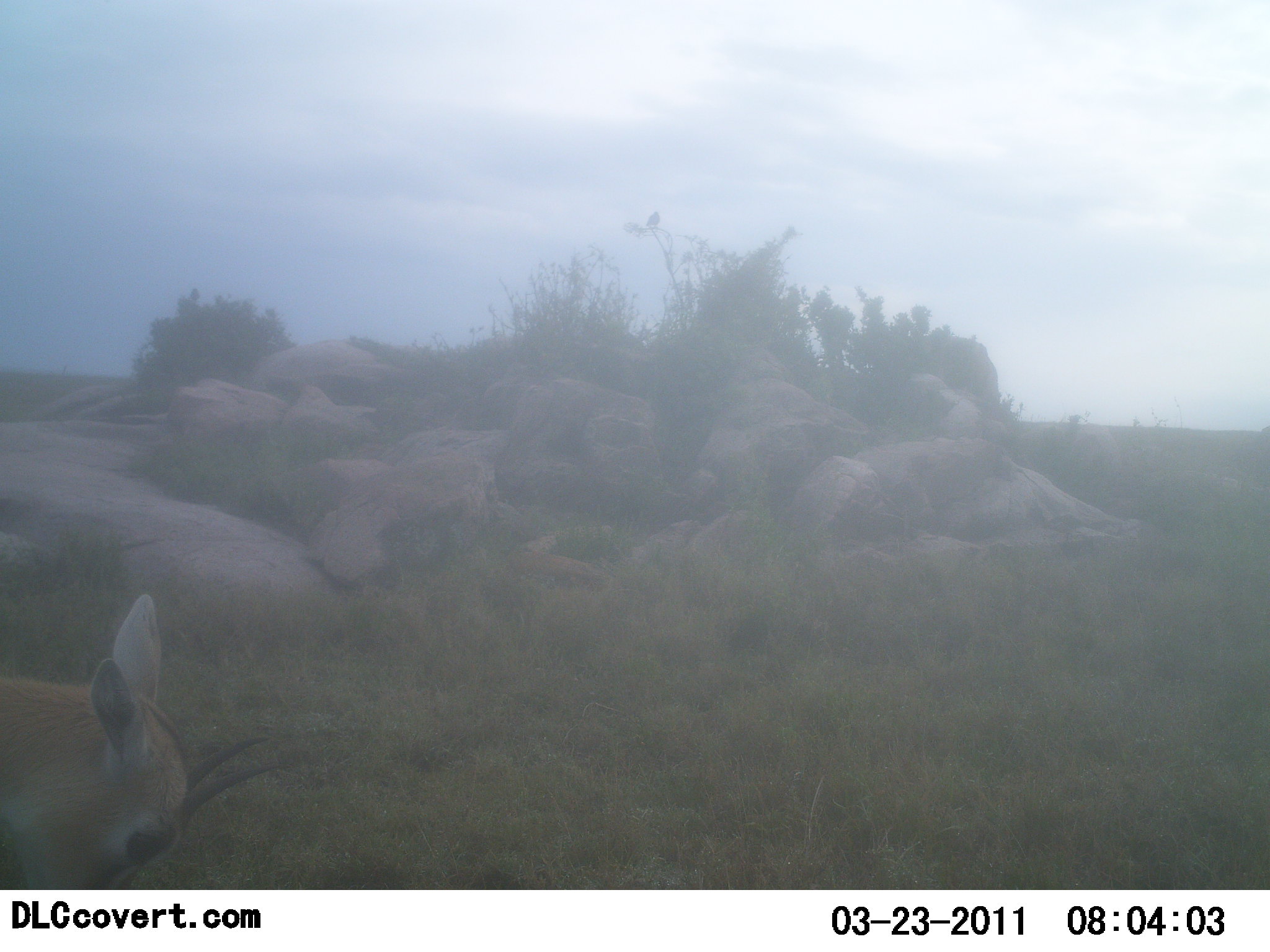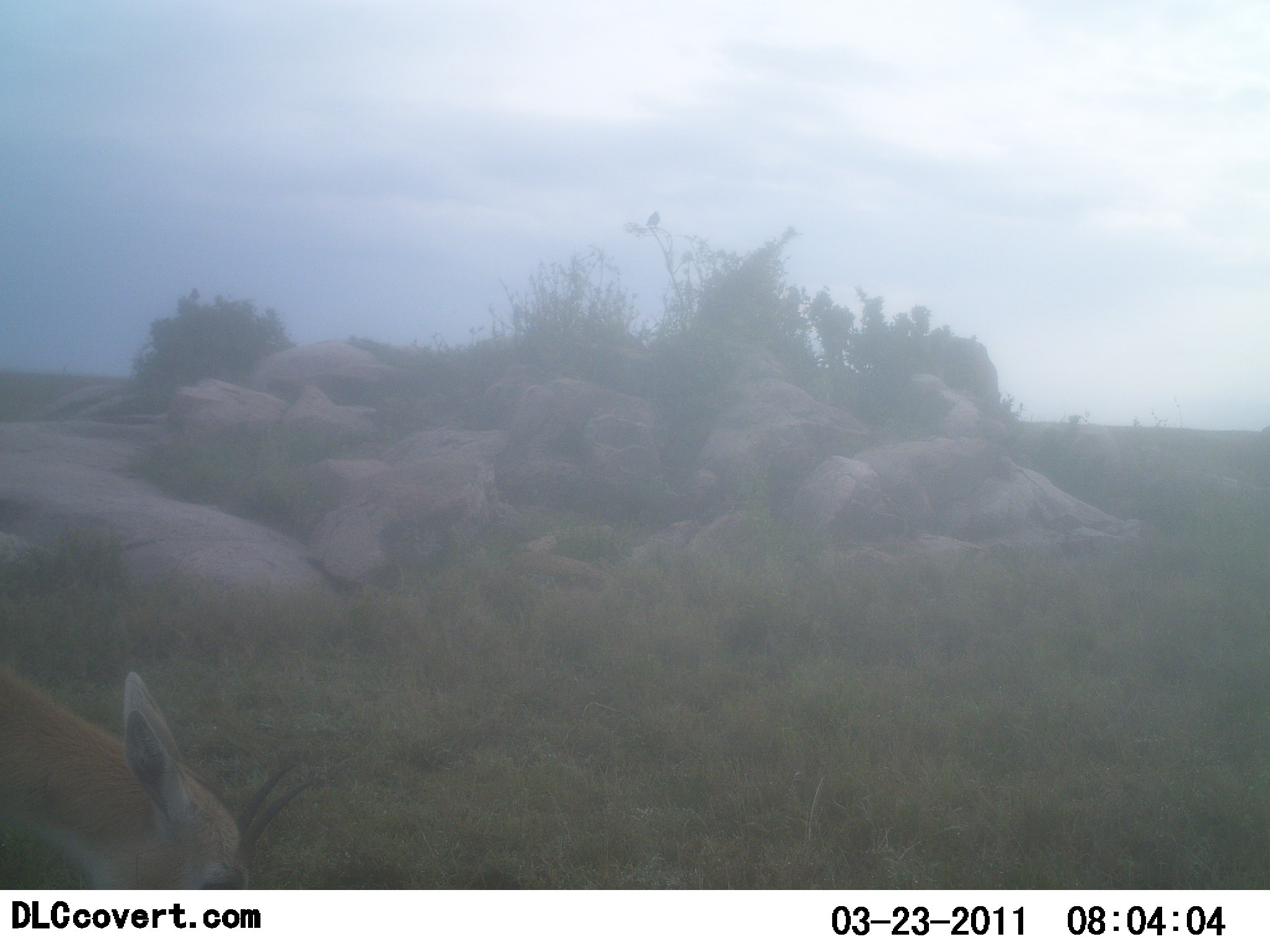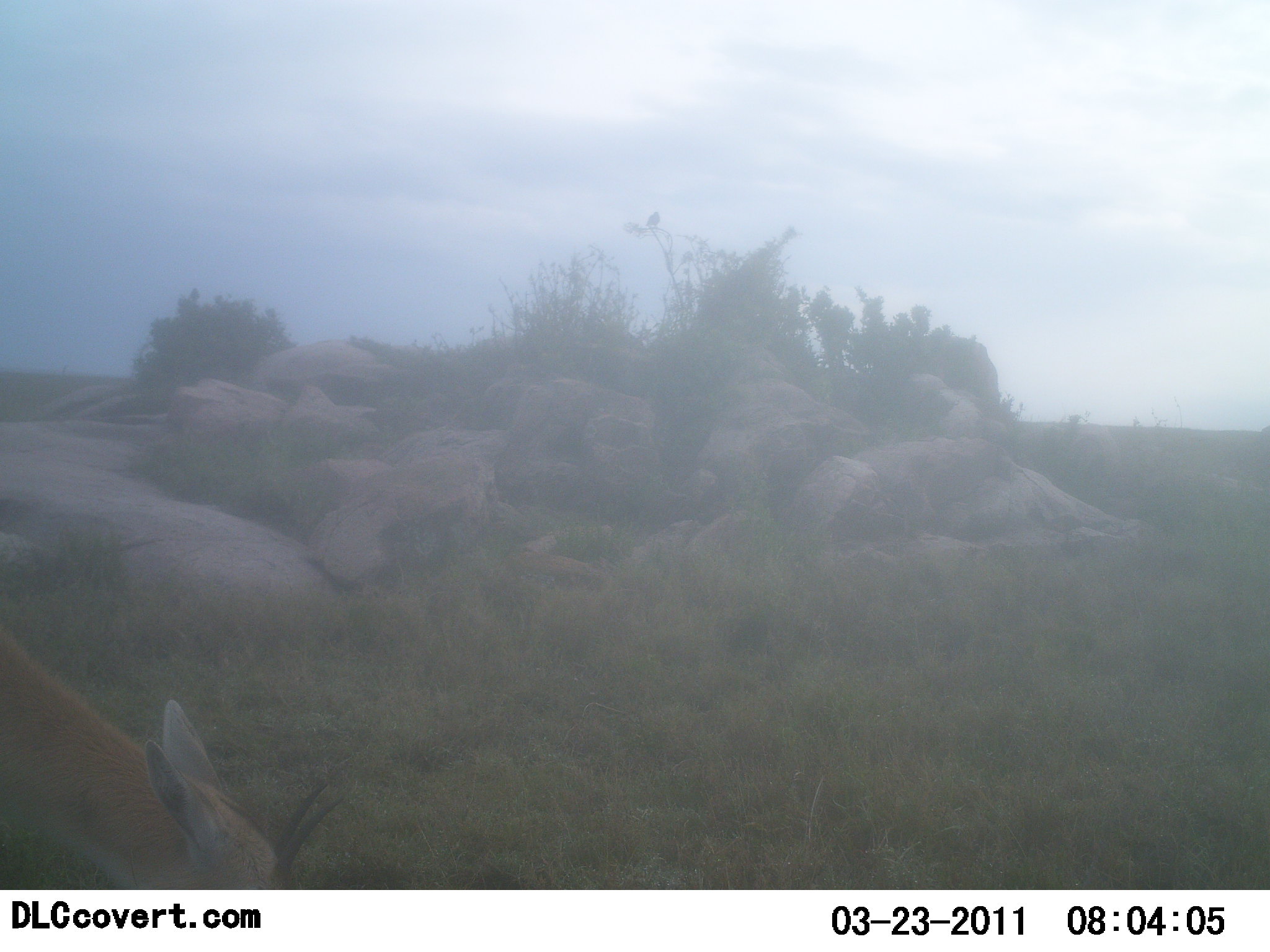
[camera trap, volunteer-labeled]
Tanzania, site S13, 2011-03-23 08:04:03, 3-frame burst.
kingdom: Animalia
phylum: Chordata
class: Mammalia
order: Artiodactyla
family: Bovidae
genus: Eudorcas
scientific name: Eudorcas thomsonii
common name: thomson's gazelle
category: gazellethomsons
Gazellethomsons (thomson's gazelle) (Eudorcas thomsonii), count 1. Behavior (volunteer vote fractions): standing 40%, resting 0%, moving 0%, interacting 0%. Young present (vote fraction): 0%. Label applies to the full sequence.